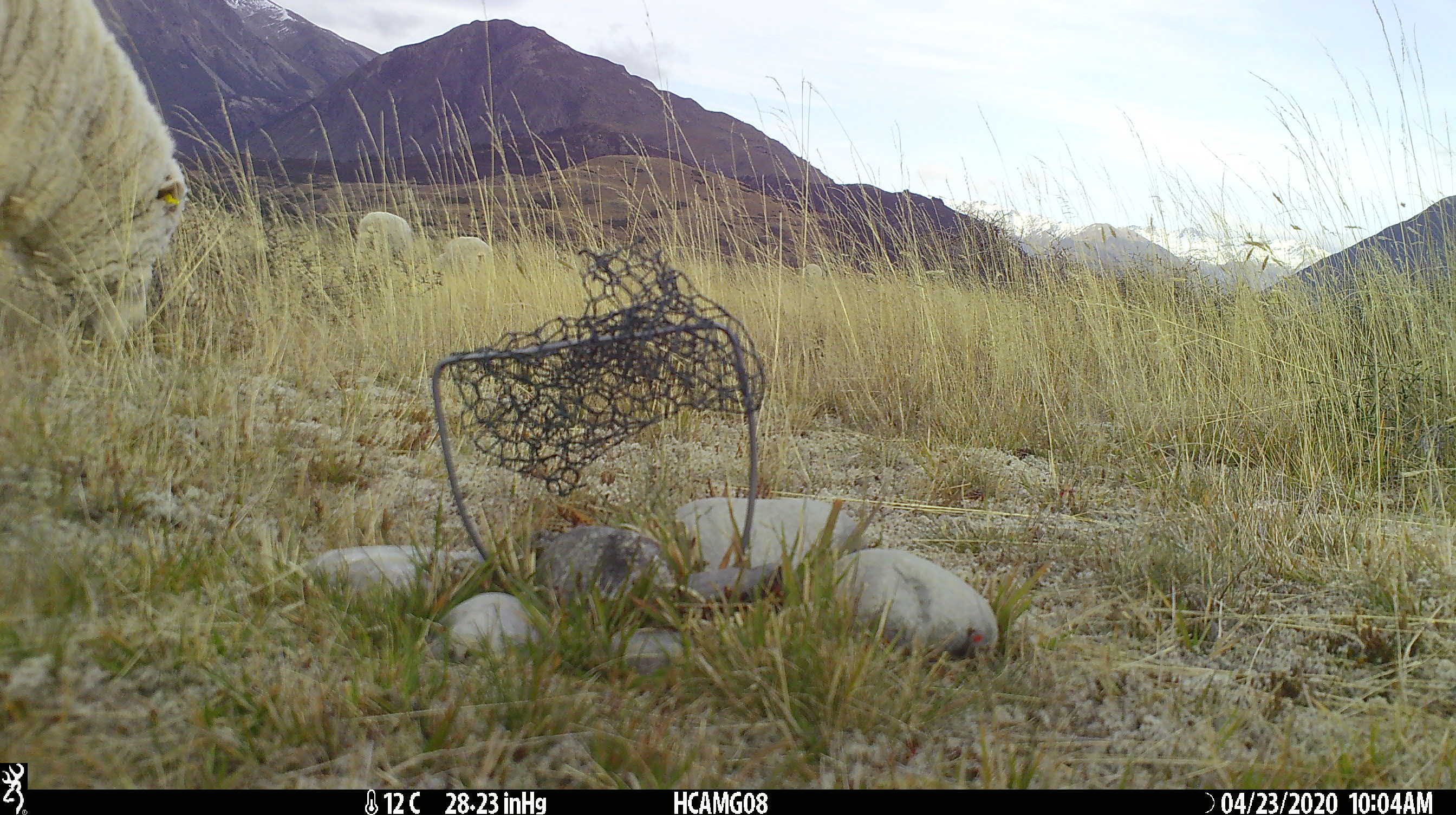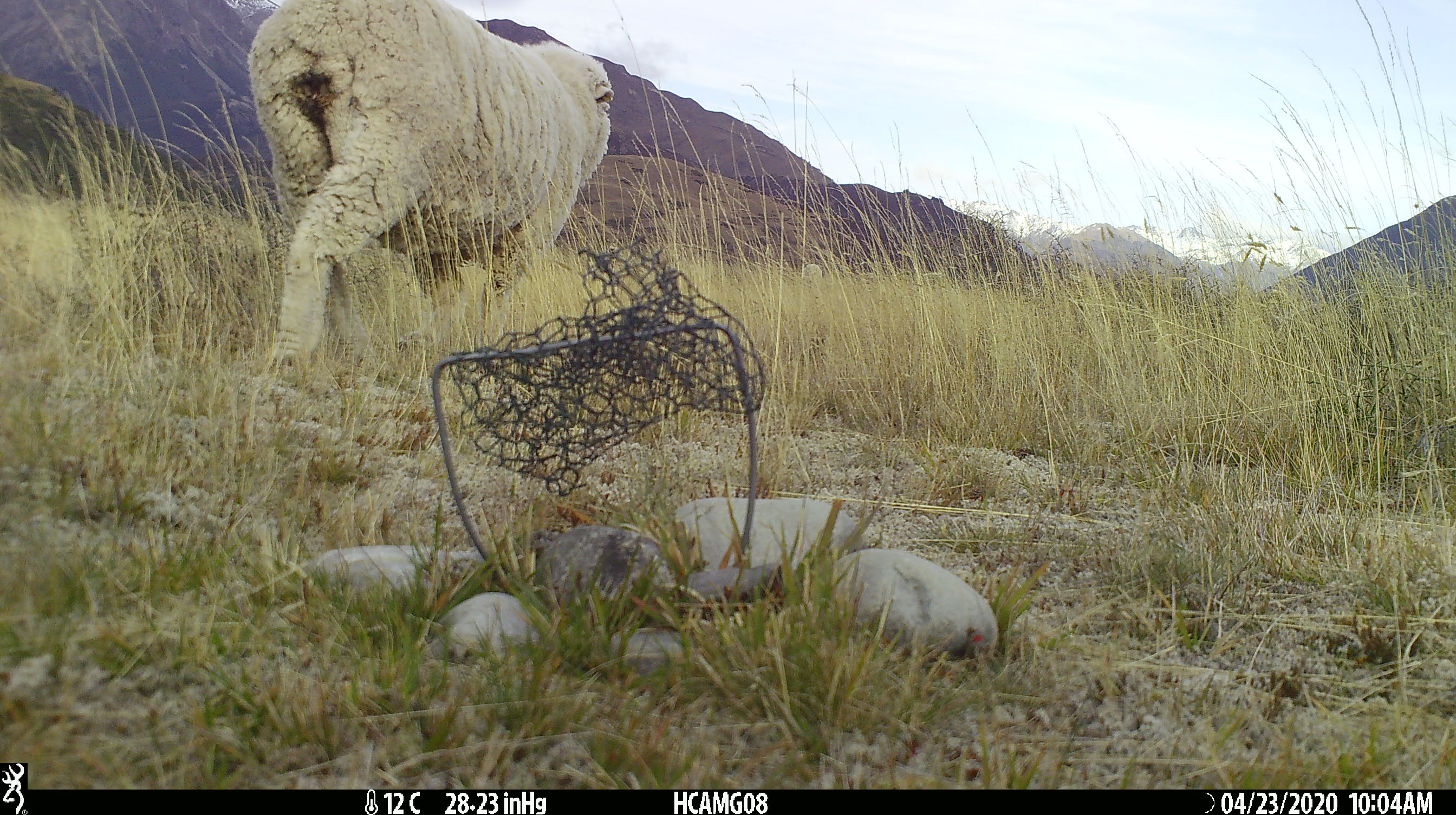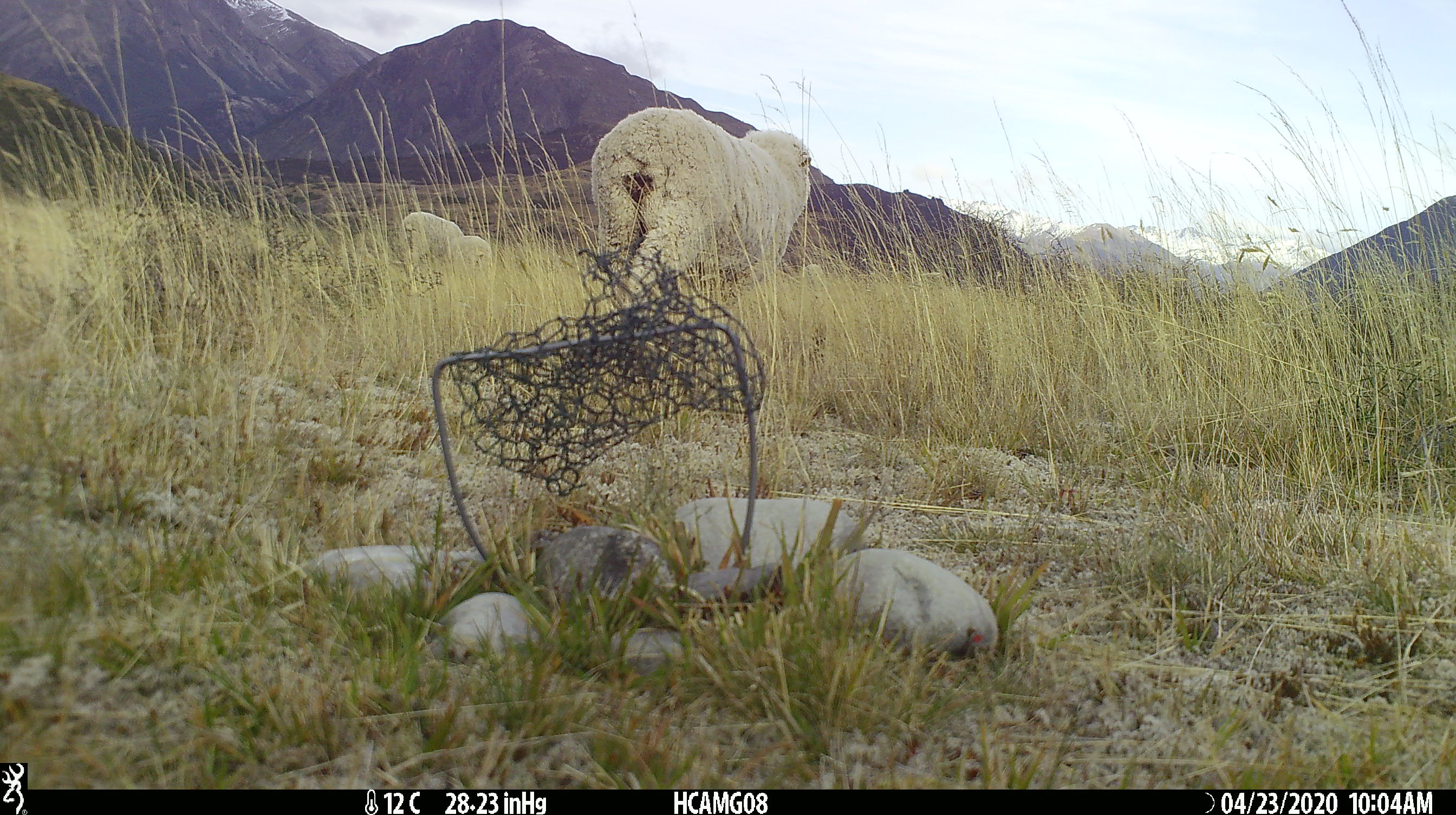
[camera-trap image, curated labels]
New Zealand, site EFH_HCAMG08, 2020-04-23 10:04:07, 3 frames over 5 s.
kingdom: Animalia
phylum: Chordata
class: Mammalia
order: Artiodactyla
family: Bovidae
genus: Ovis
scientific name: Ovis aries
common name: domestic sheep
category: sheep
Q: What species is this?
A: Sheep (domestic sheep) (Ovis aries).